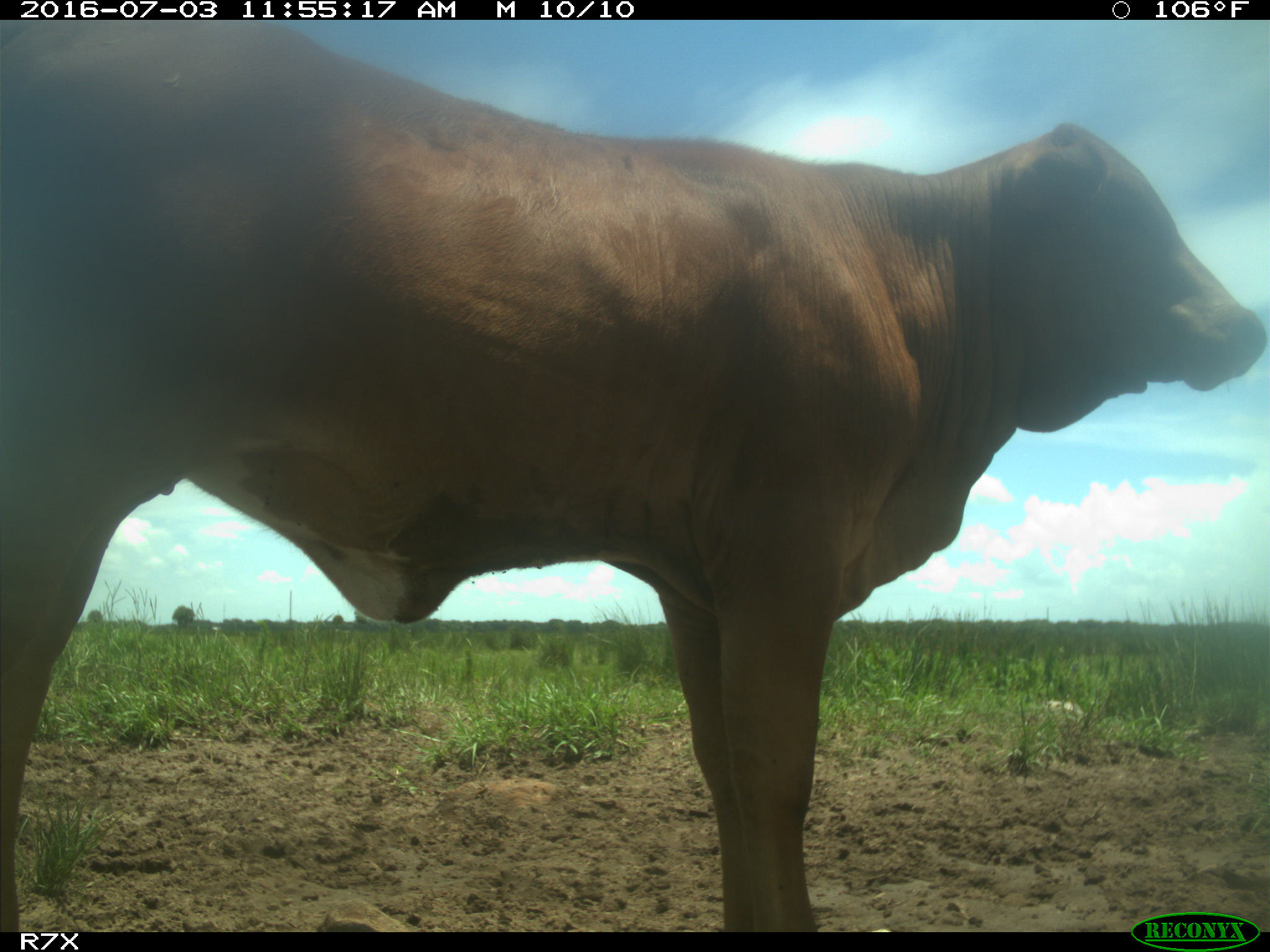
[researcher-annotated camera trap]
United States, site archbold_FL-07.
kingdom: Animalia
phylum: Chordata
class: Mammalia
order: Artiodactyla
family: Bovidae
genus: Bos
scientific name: Bos taurus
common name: domestic cow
Bos taurus (domestic cow).